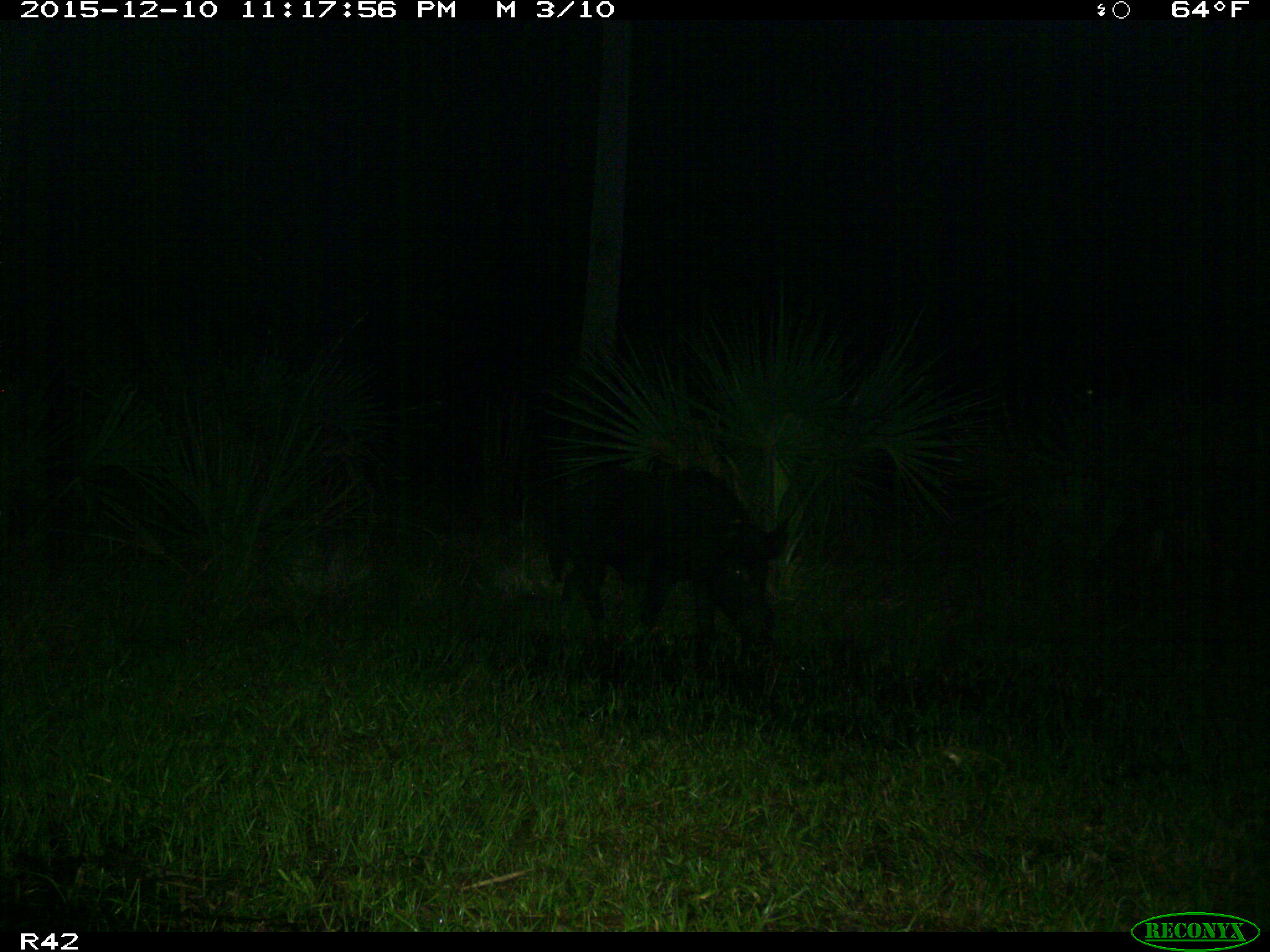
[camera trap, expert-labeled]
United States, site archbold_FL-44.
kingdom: Animalia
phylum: Chordata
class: Mammalia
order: Artiodactyla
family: Suidae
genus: Sus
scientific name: Sus scrofa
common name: wild boar